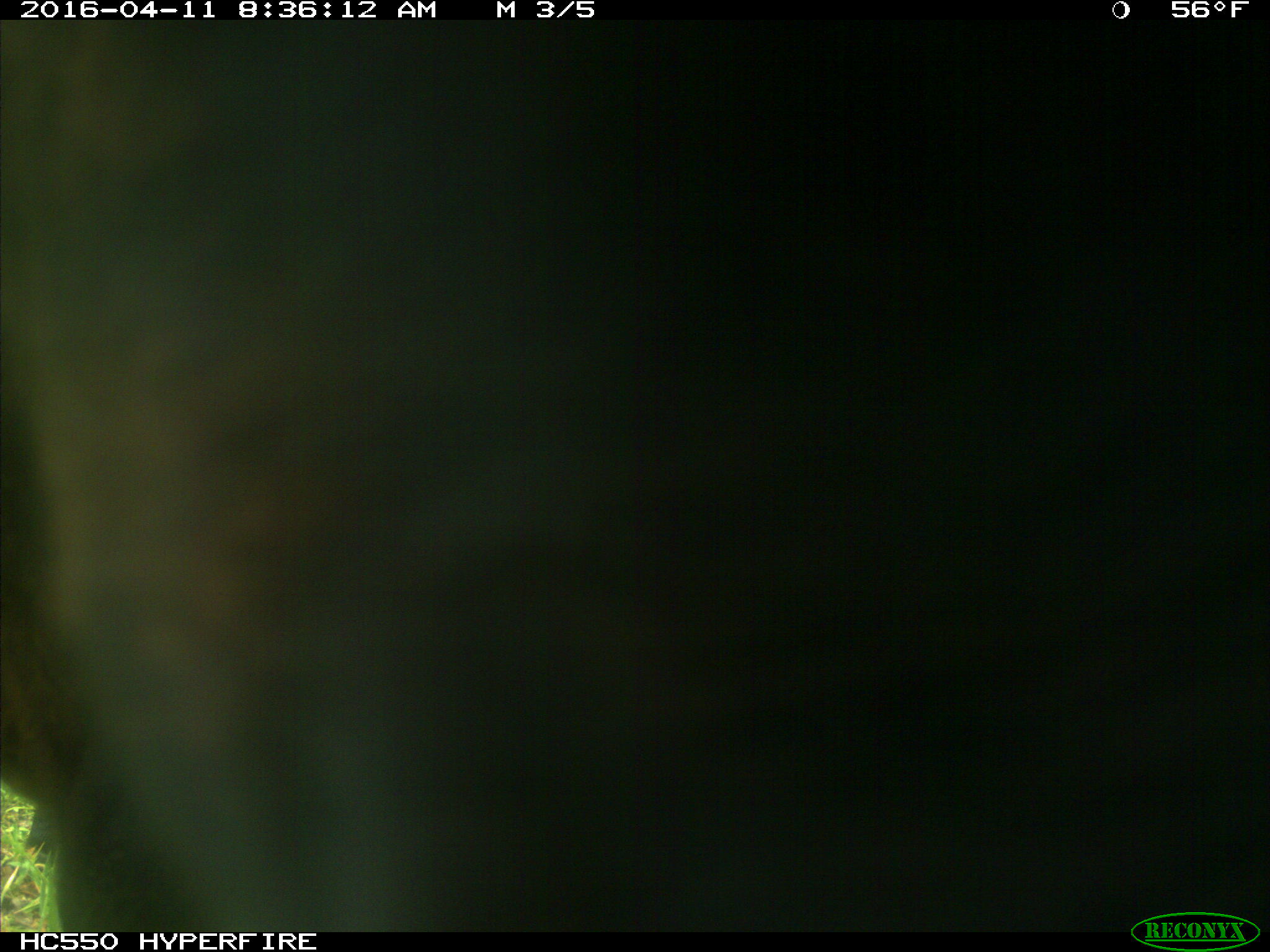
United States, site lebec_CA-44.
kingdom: Animalia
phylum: Chordata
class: Mammalia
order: Artiodactyla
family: Bovidae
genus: Bos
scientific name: Bos taurus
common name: domestic cow